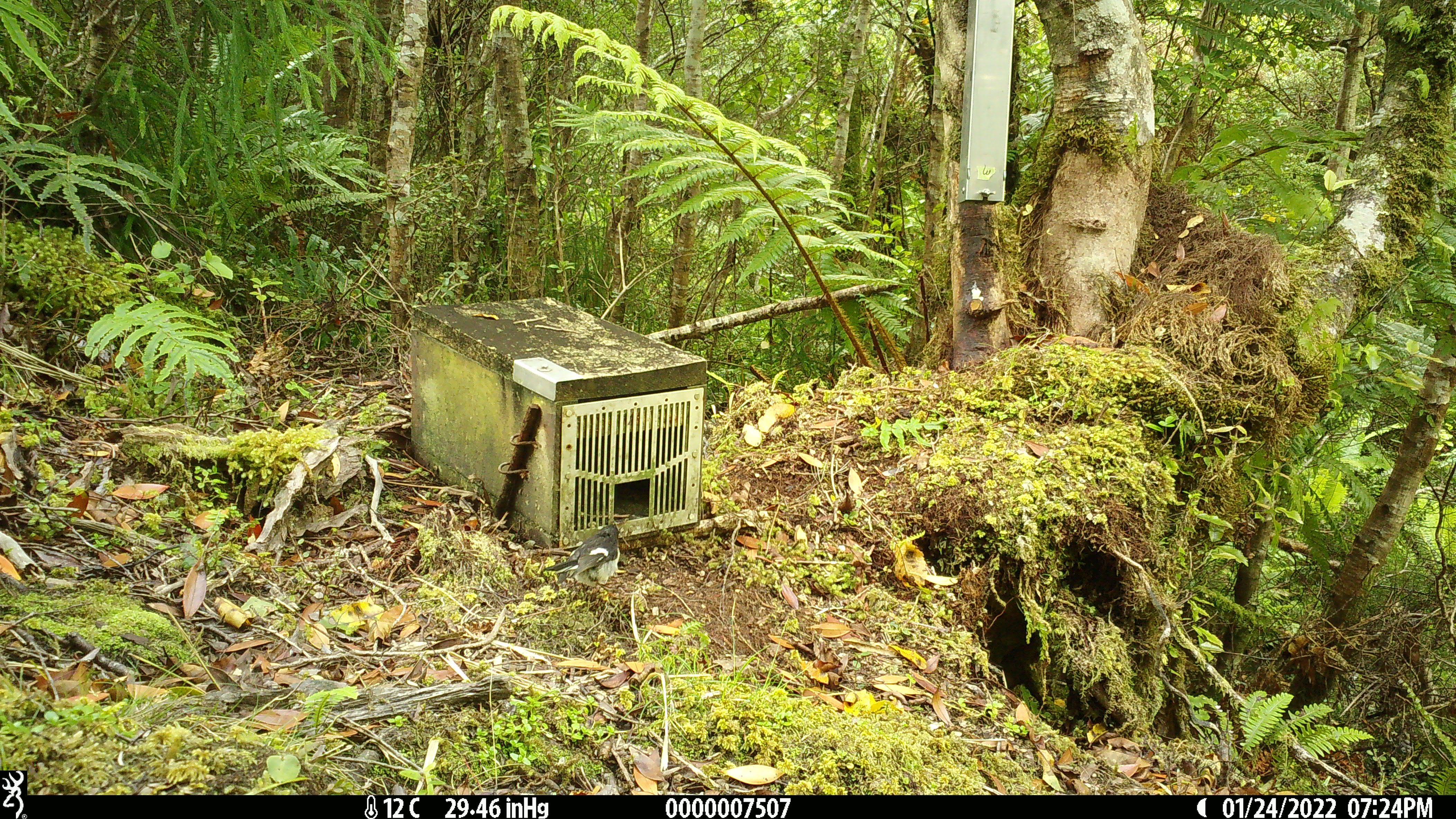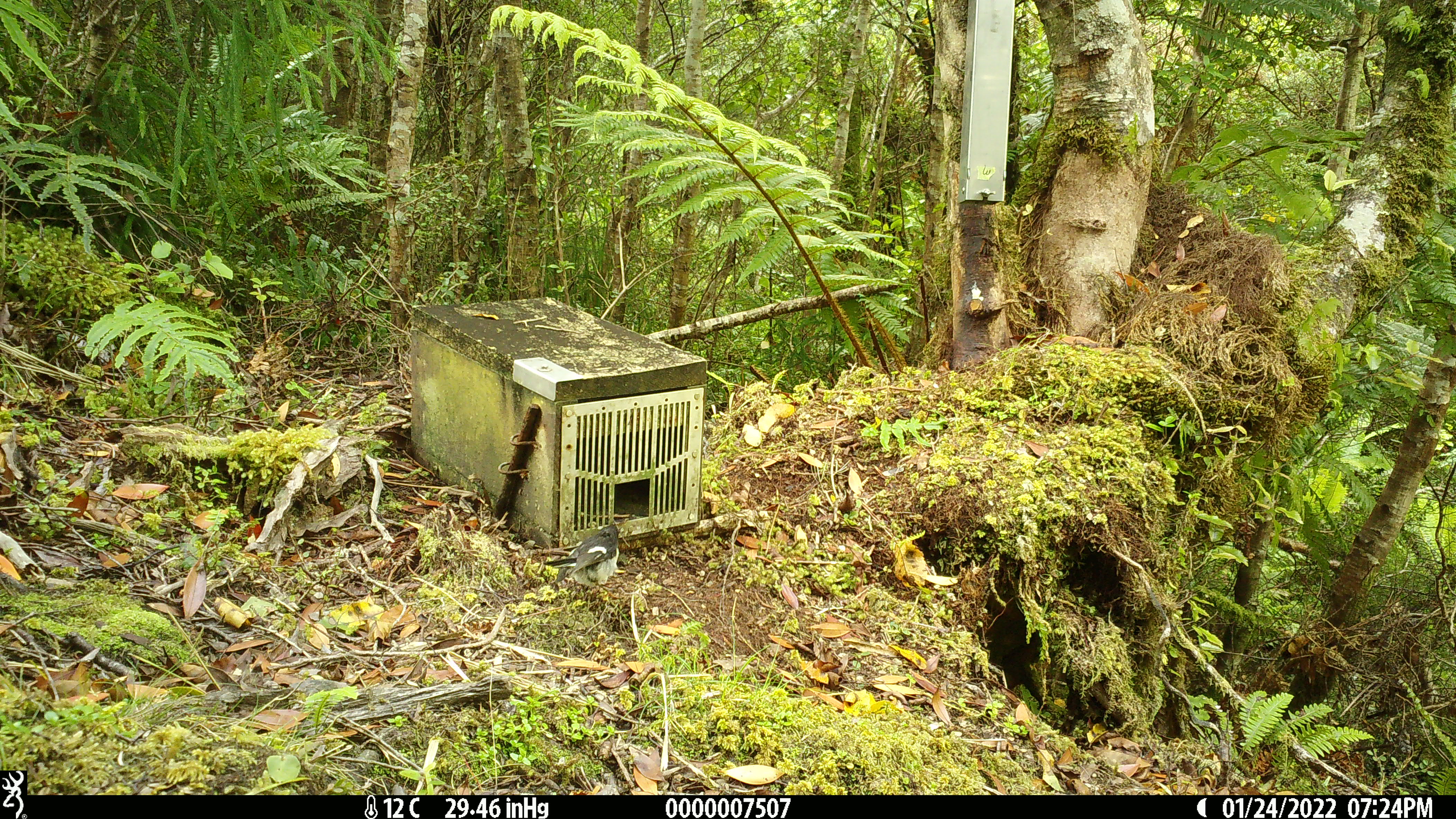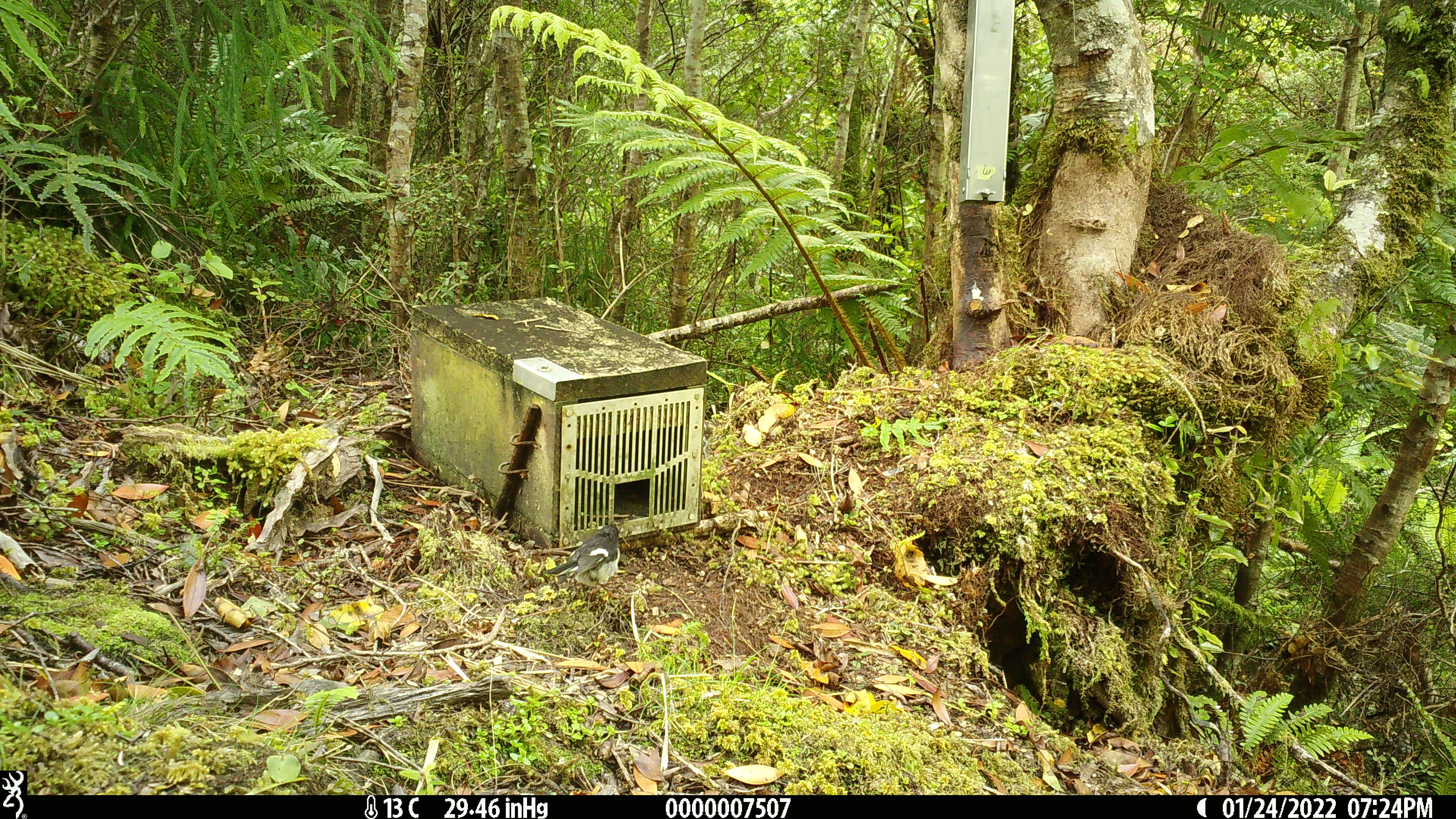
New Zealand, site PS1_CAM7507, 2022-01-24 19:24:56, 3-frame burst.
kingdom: Animalia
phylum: Chordata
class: Aves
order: Passeriformes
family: Petroicidae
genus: Petroica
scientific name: Petroica macrocephala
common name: tomtit